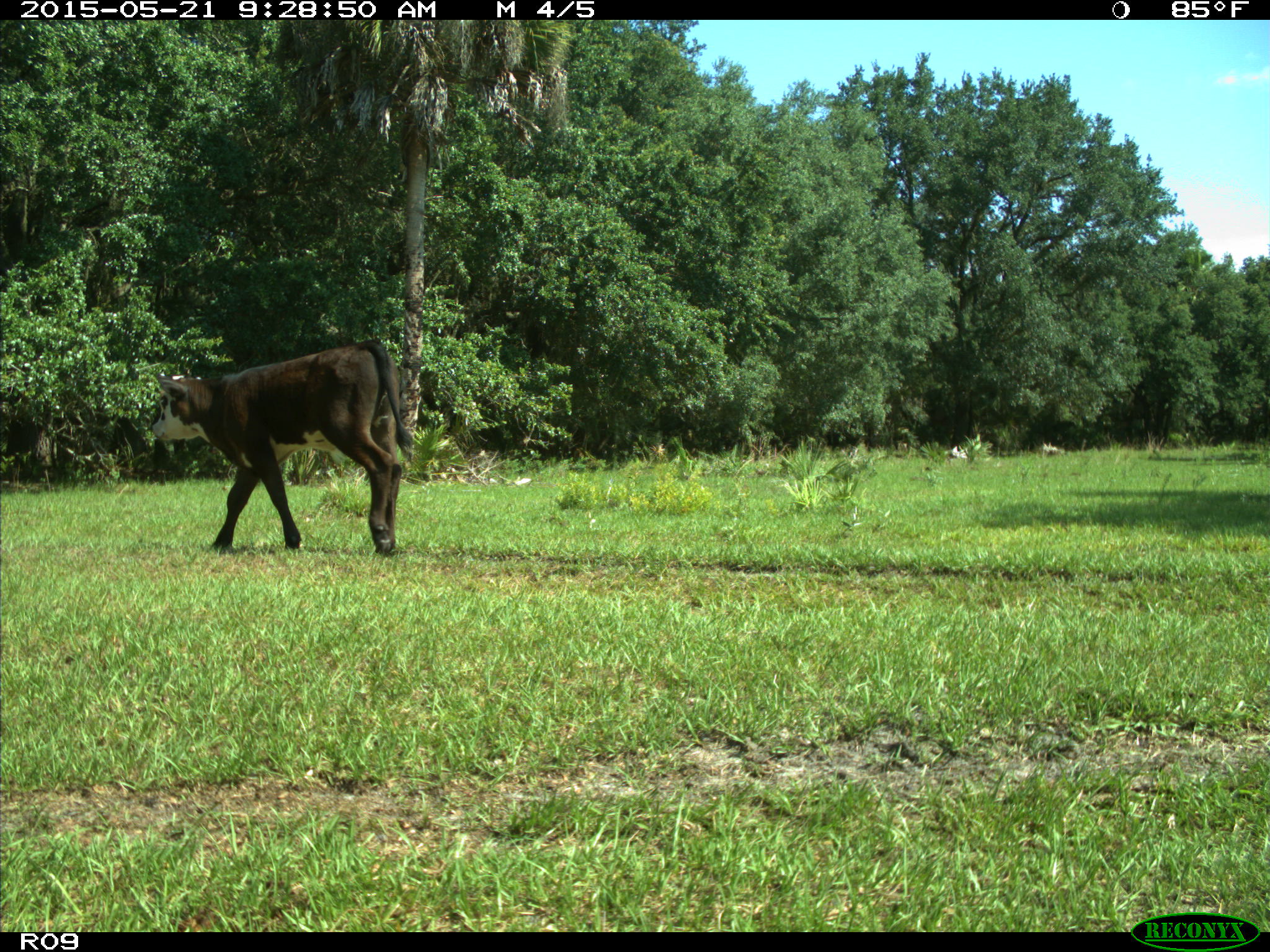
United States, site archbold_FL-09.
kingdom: Animalia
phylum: Chordata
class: Mammalia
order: Artiodactyla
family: Bovidae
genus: Bos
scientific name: Bos taurus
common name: domestic cow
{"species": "Bos taurus (domestic cow)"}